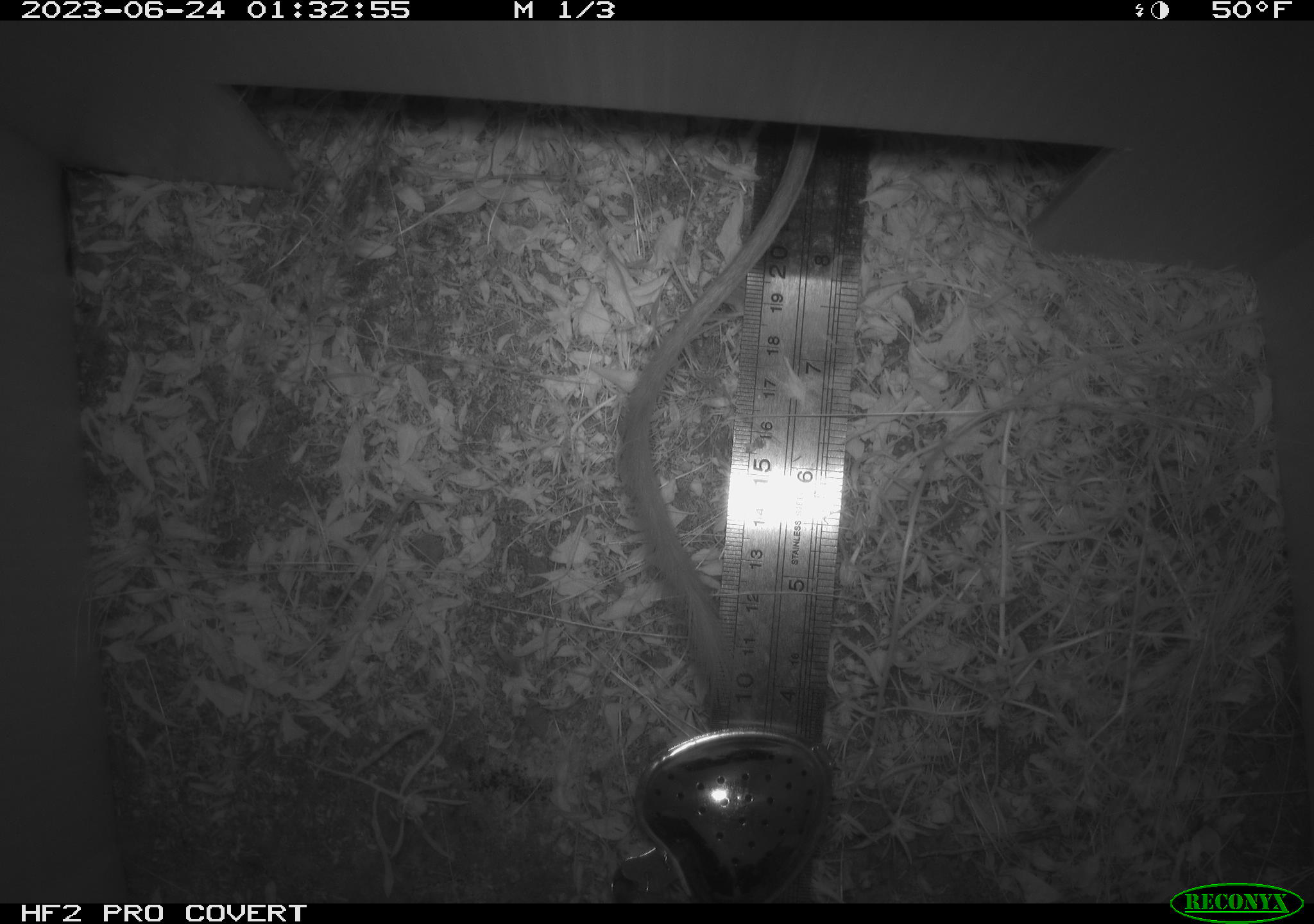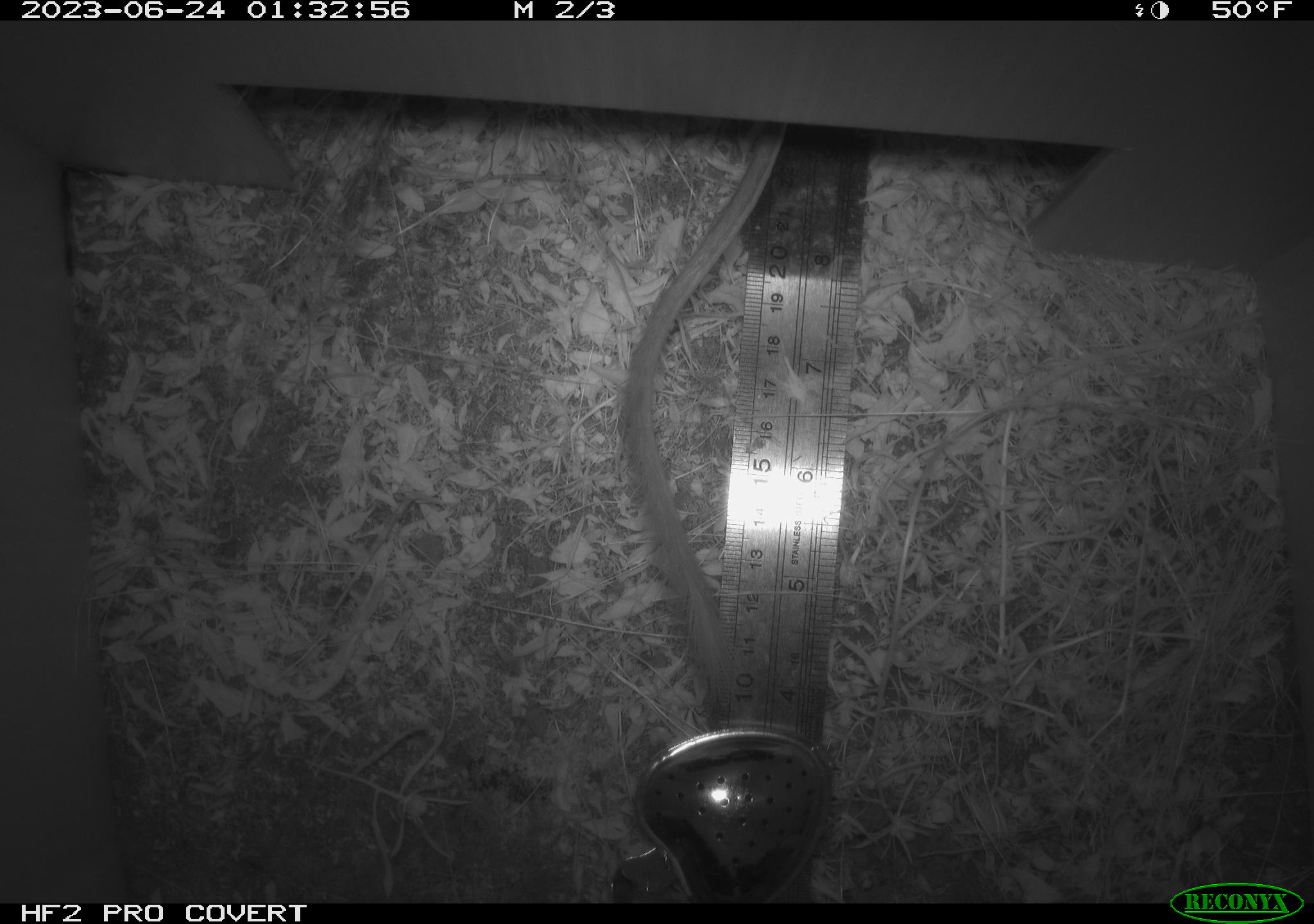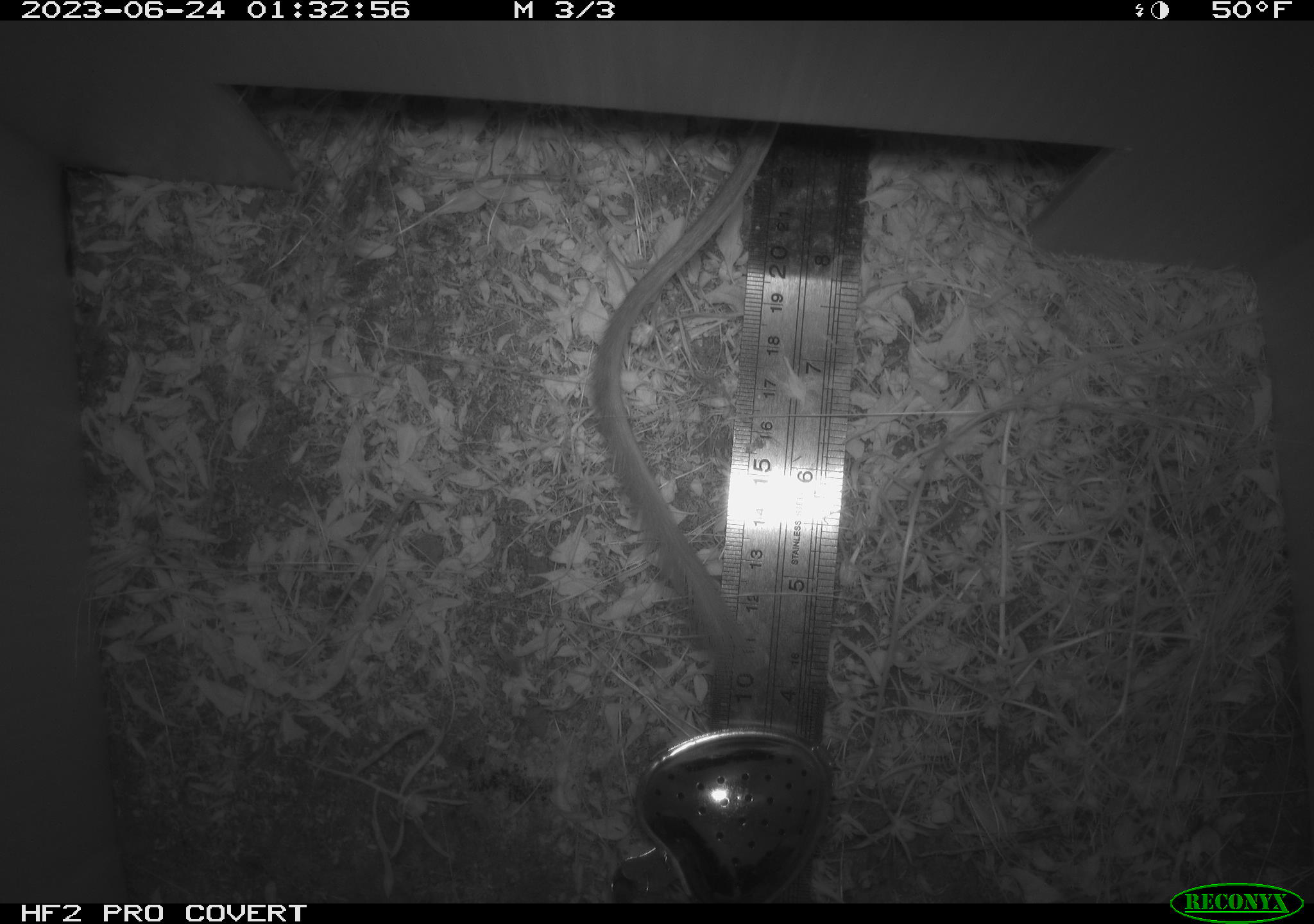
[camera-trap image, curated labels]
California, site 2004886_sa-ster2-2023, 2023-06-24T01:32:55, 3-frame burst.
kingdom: Animalia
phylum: Chordata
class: Mammalia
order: Rodentia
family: Heteromyidae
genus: Dipodomys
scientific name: Dipodomys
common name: kangaroo rats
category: dipodomys species